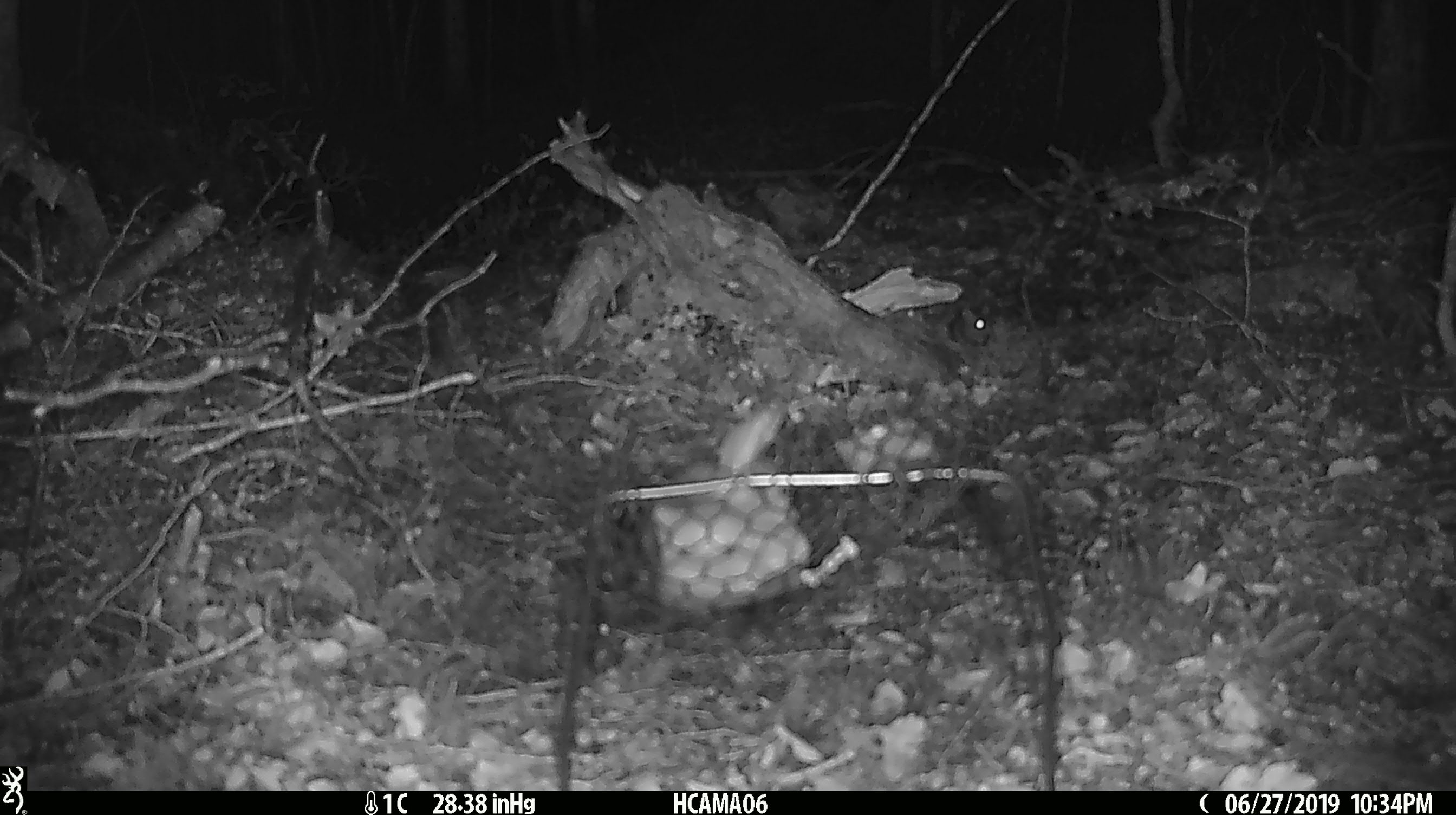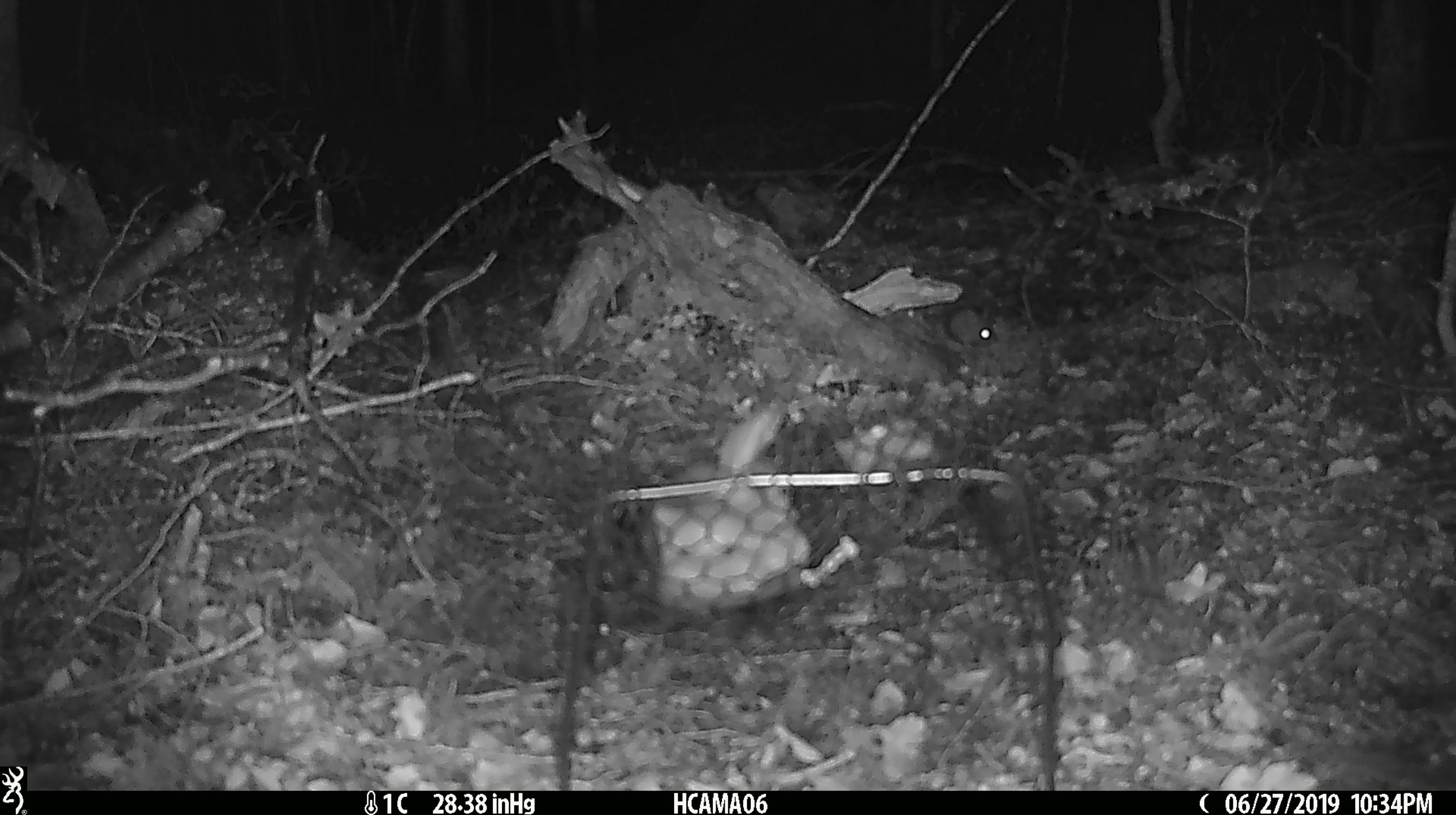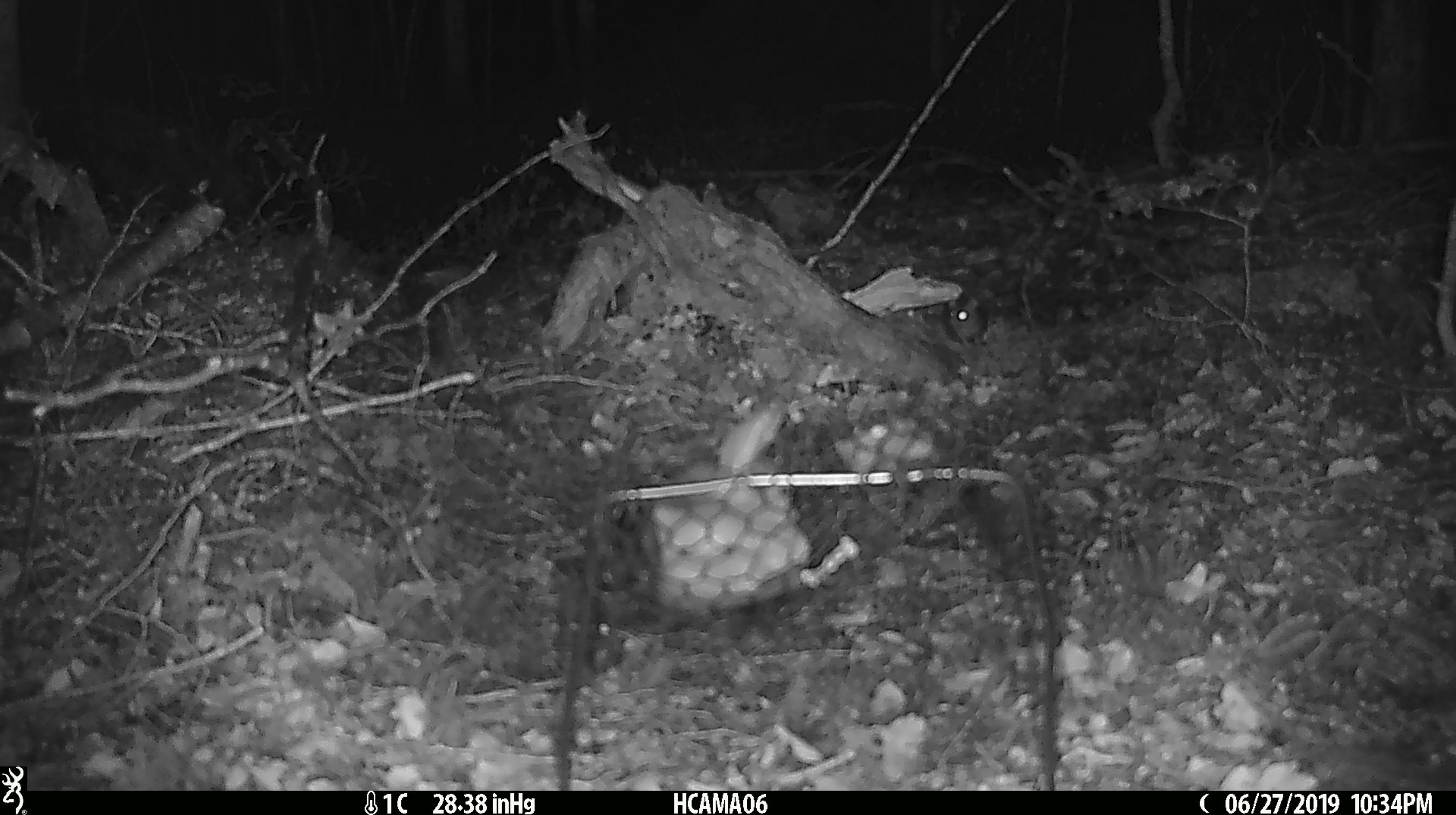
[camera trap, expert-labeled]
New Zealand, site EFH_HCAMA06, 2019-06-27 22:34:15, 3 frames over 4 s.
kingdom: Animalia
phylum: Chordata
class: Mammalia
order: Rodentia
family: Muridae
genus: Mus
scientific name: Mus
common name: mouse